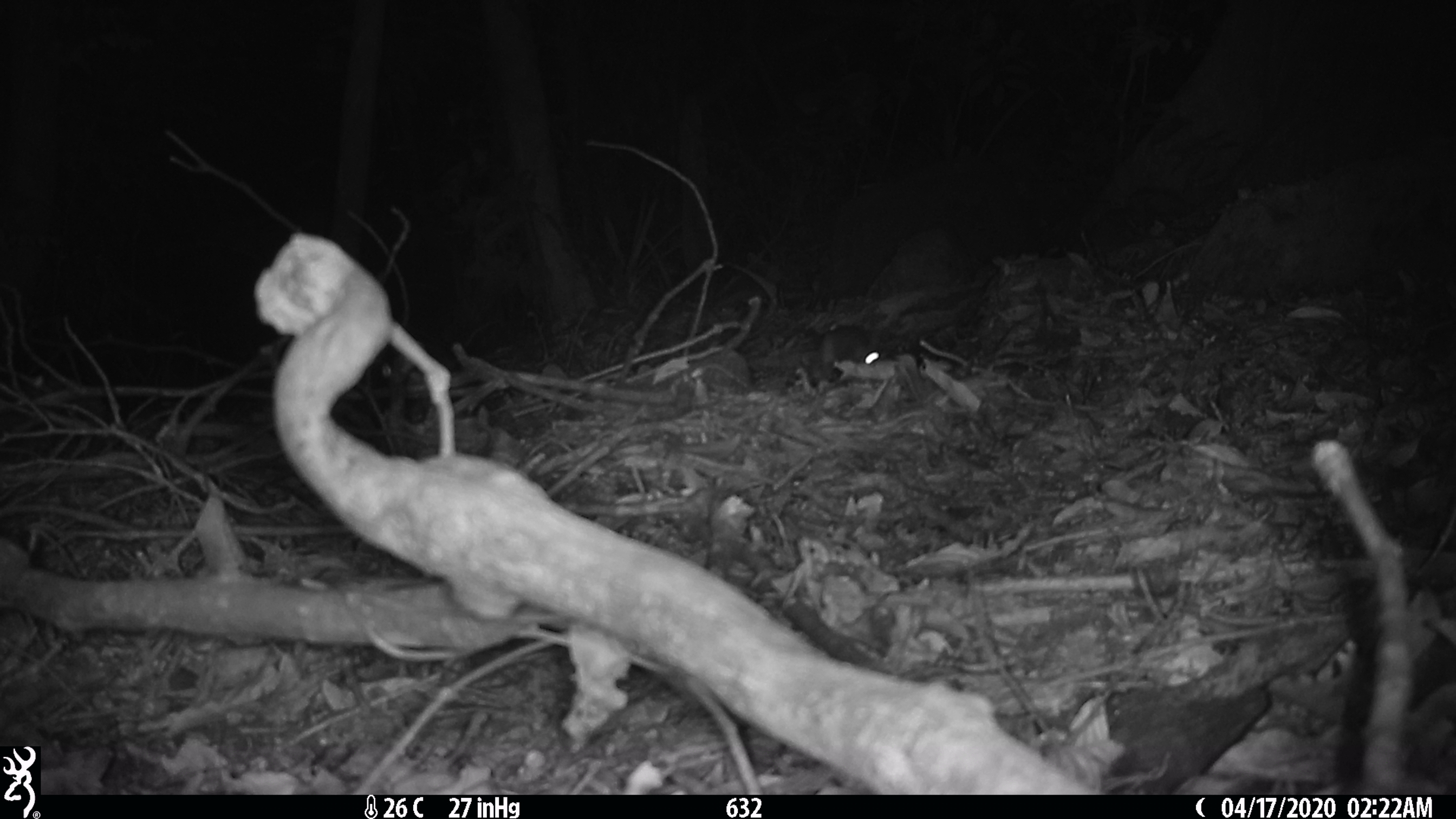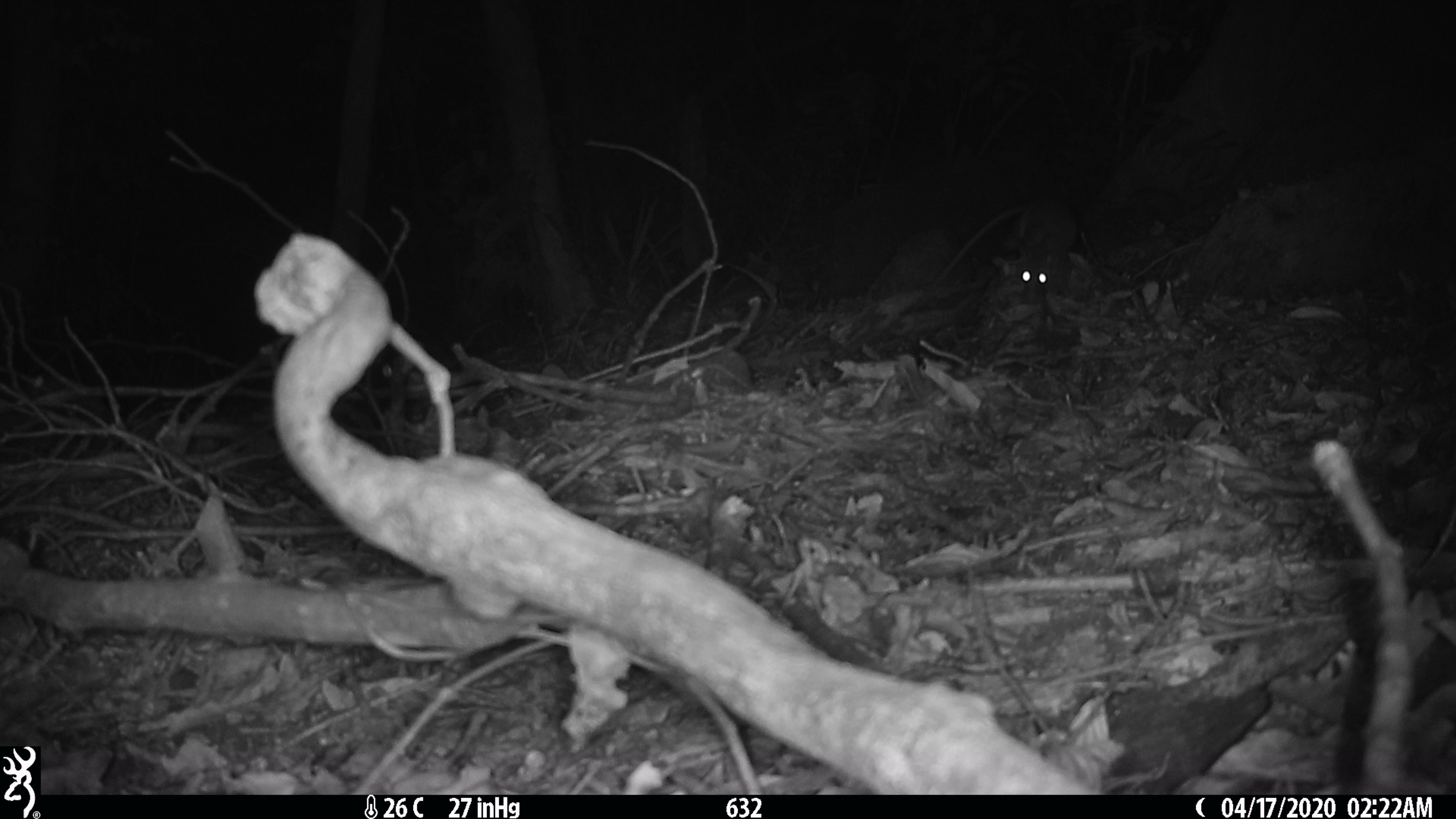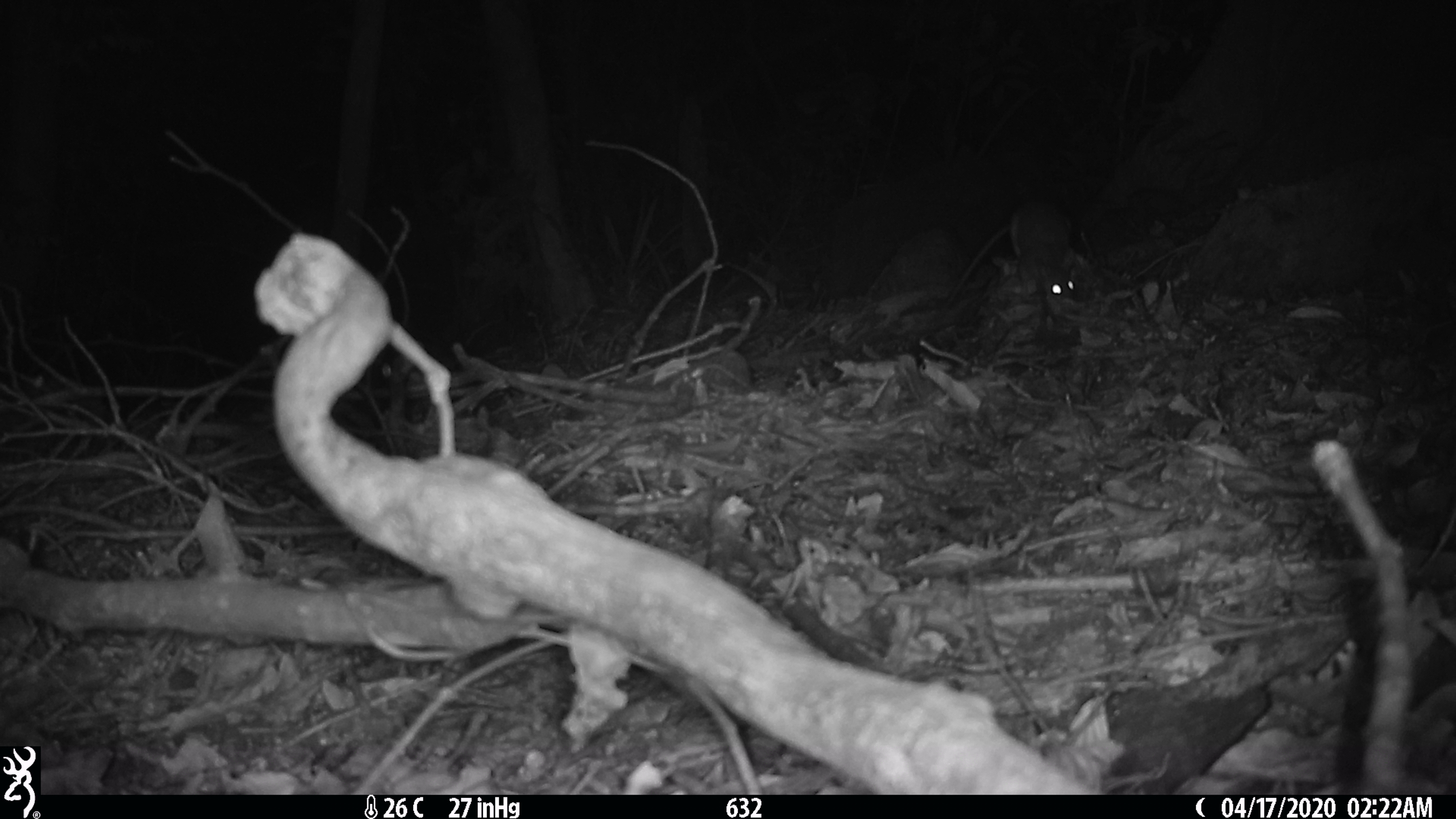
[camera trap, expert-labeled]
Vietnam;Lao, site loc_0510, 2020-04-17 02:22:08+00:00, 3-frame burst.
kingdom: Animalia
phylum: Chordata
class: Mammalia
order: Rodentia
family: Muridae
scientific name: Muridae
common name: old-world mice and rats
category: unidentified murid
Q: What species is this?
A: Unidentified murid (old-world mice and rats) (Muridae).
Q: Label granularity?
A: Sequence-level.